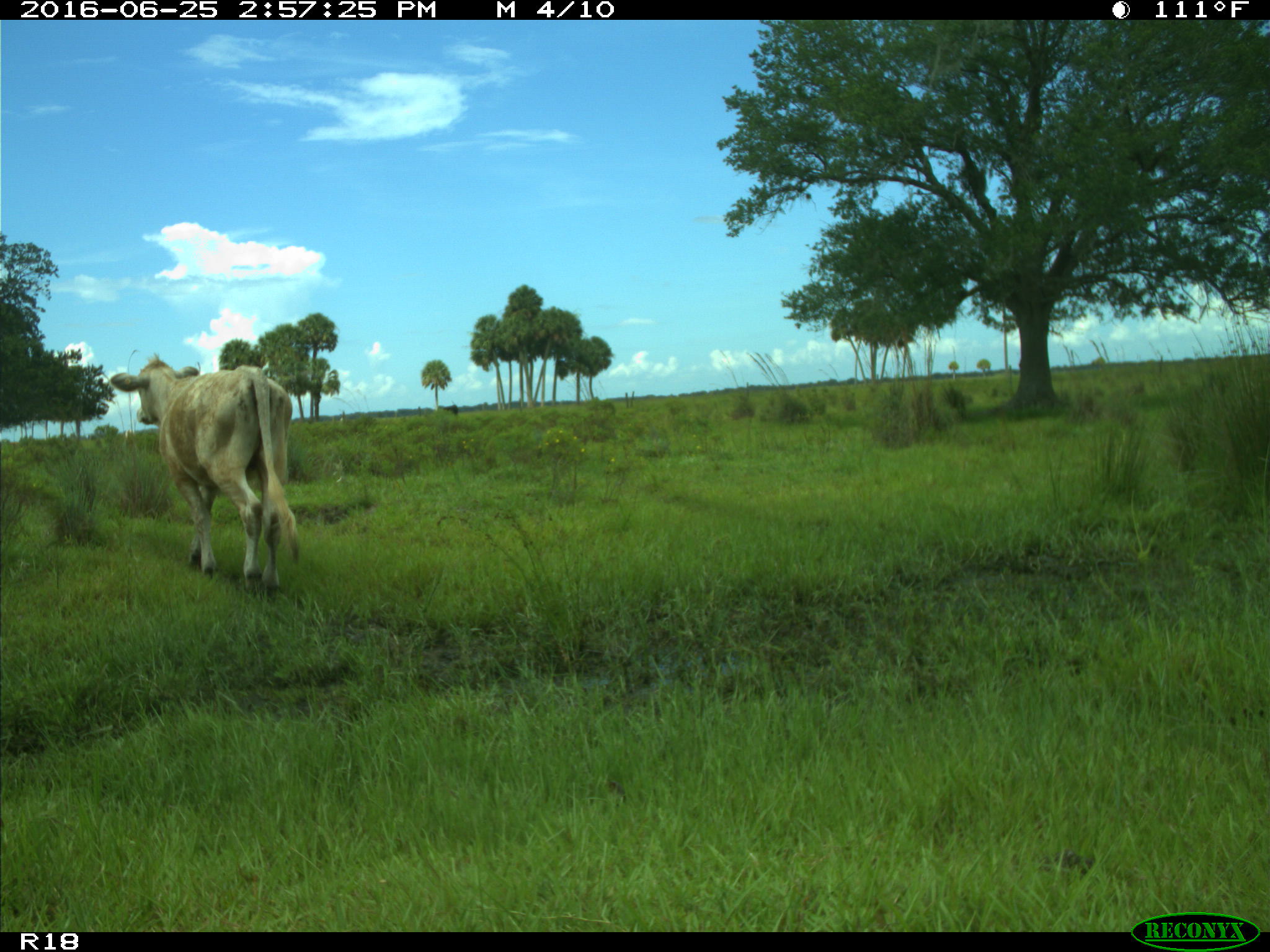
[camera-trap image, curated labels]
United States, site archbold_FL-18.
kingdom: Animalia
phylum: Chordata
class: Mammalia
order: Artiodactyla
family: Bovidae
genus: Bos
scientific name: Bos taurus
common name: domestic cow